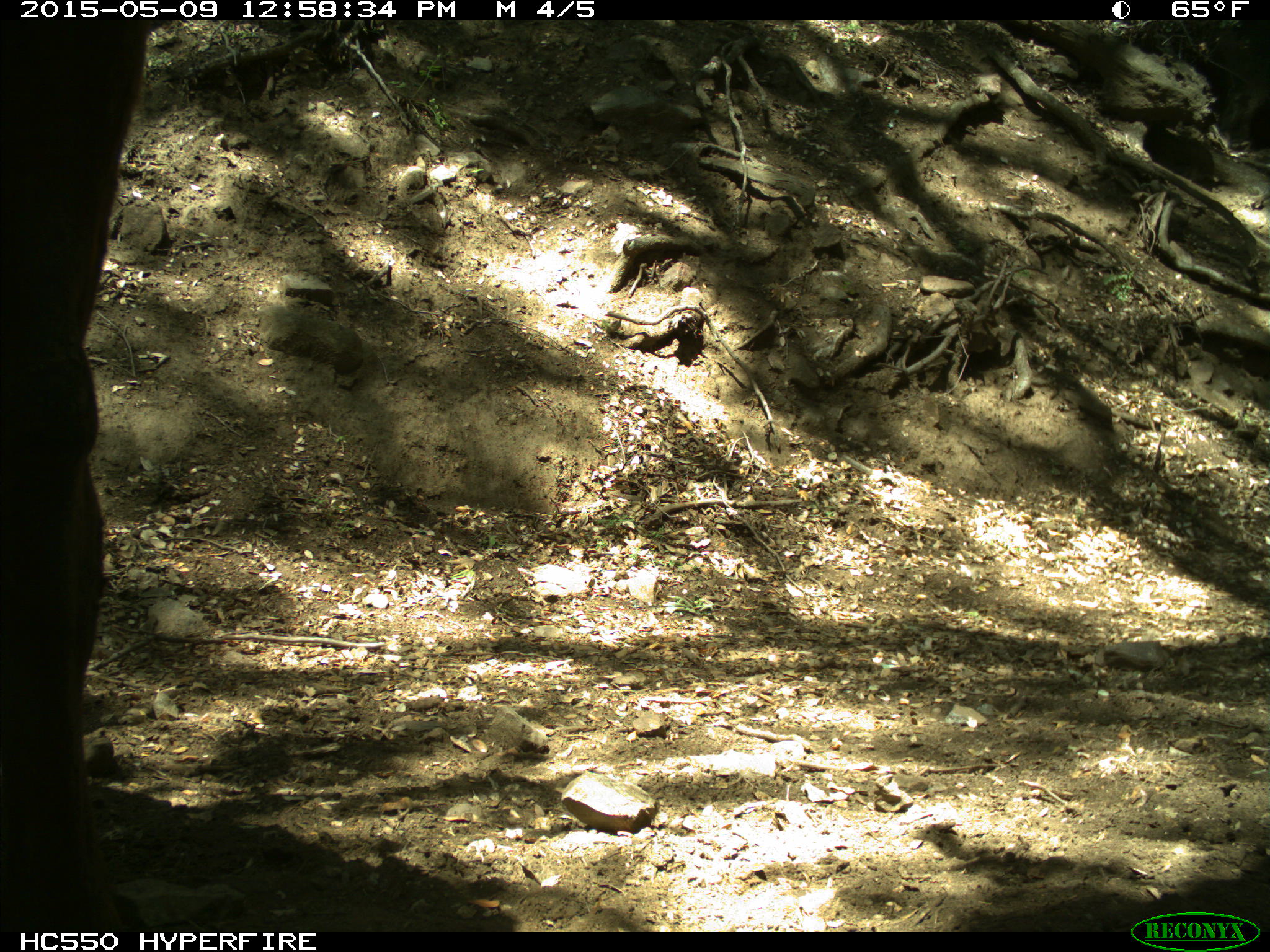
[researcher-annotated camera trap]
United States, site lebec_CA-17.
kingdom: Animalia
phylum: Chordata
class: Mammalia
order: Artiodactyla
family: Bovidae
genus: Bos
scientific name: Bos taurus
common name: domestic cow